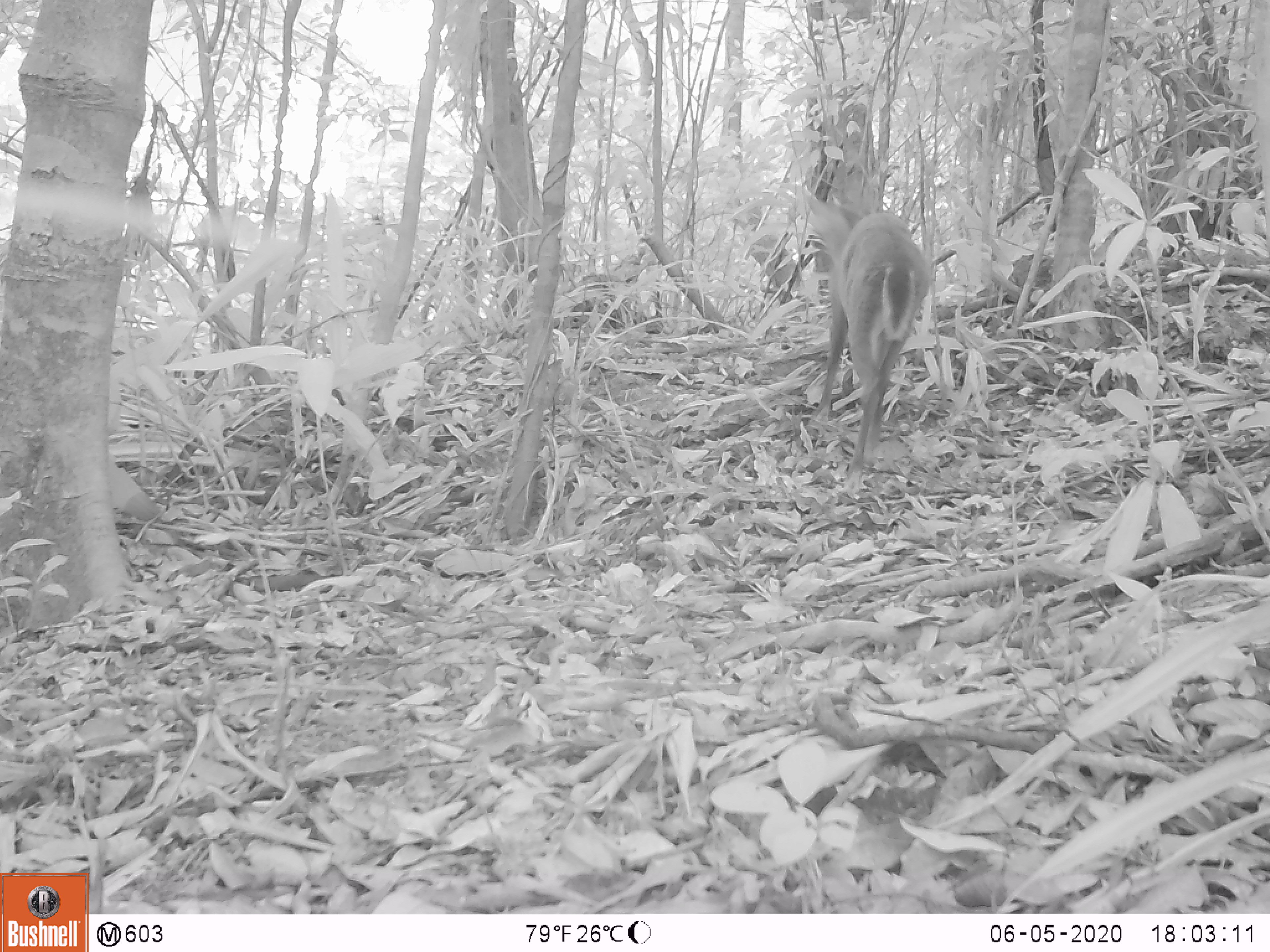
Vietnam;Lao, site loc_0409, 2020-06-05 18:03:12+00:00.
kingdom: Animalia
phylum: Chordata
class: Mammalia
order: Artiodactyla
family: Cervidae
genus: Muntiacus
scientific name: Muntiacus rooseveltorum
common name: roosevelt's muntjac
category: roosevelts muntjac group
Roosevelts muntjac group (roosevelt's muntjac) (Muntiacus rooseveltorum). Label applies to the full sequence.